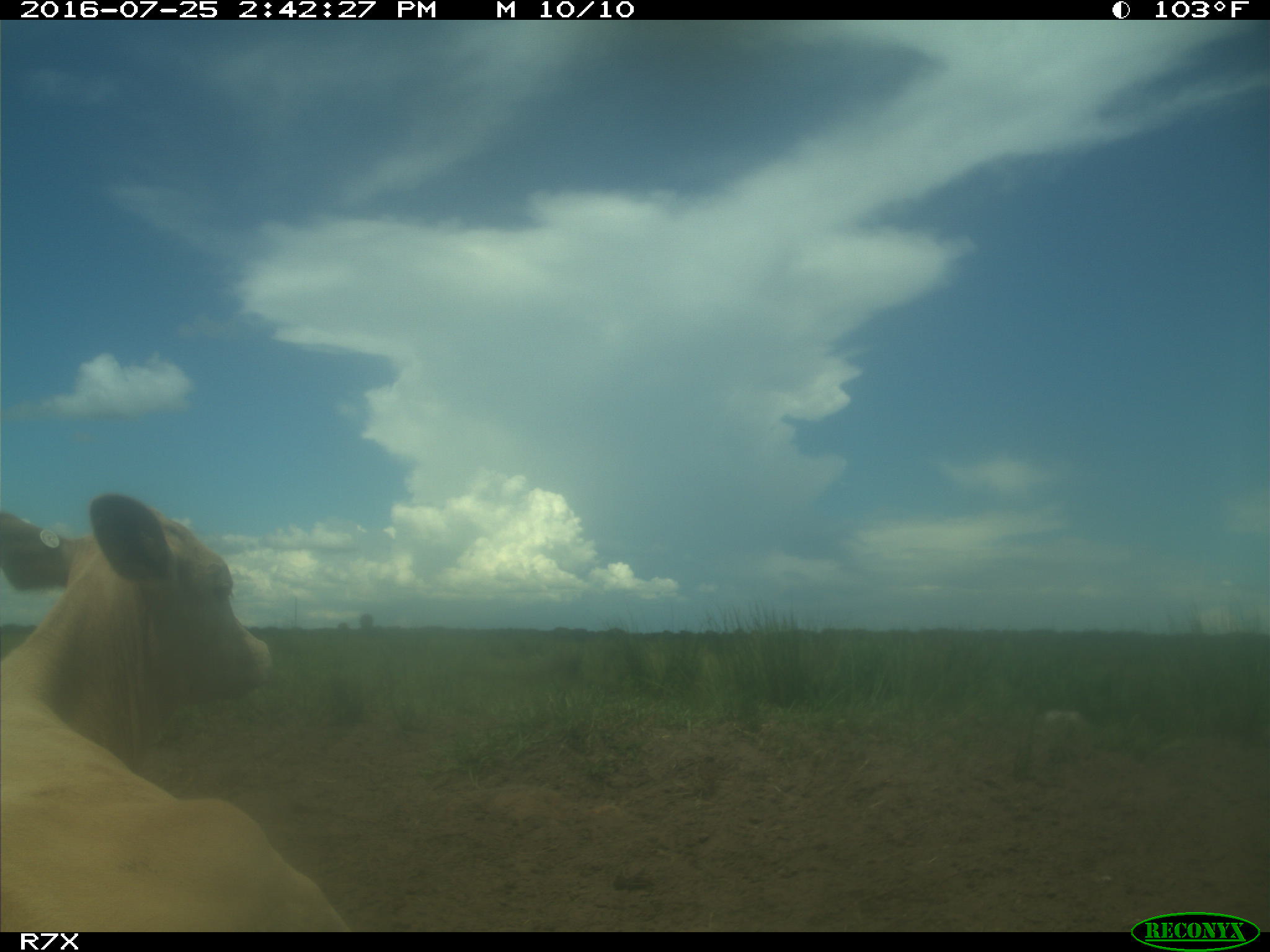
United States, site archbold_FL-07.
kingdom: Animalia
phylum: Chordata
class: Mammalia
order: Artiodactyla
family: Bovidae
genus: Bos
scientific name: Bos taurus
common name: domestic cow